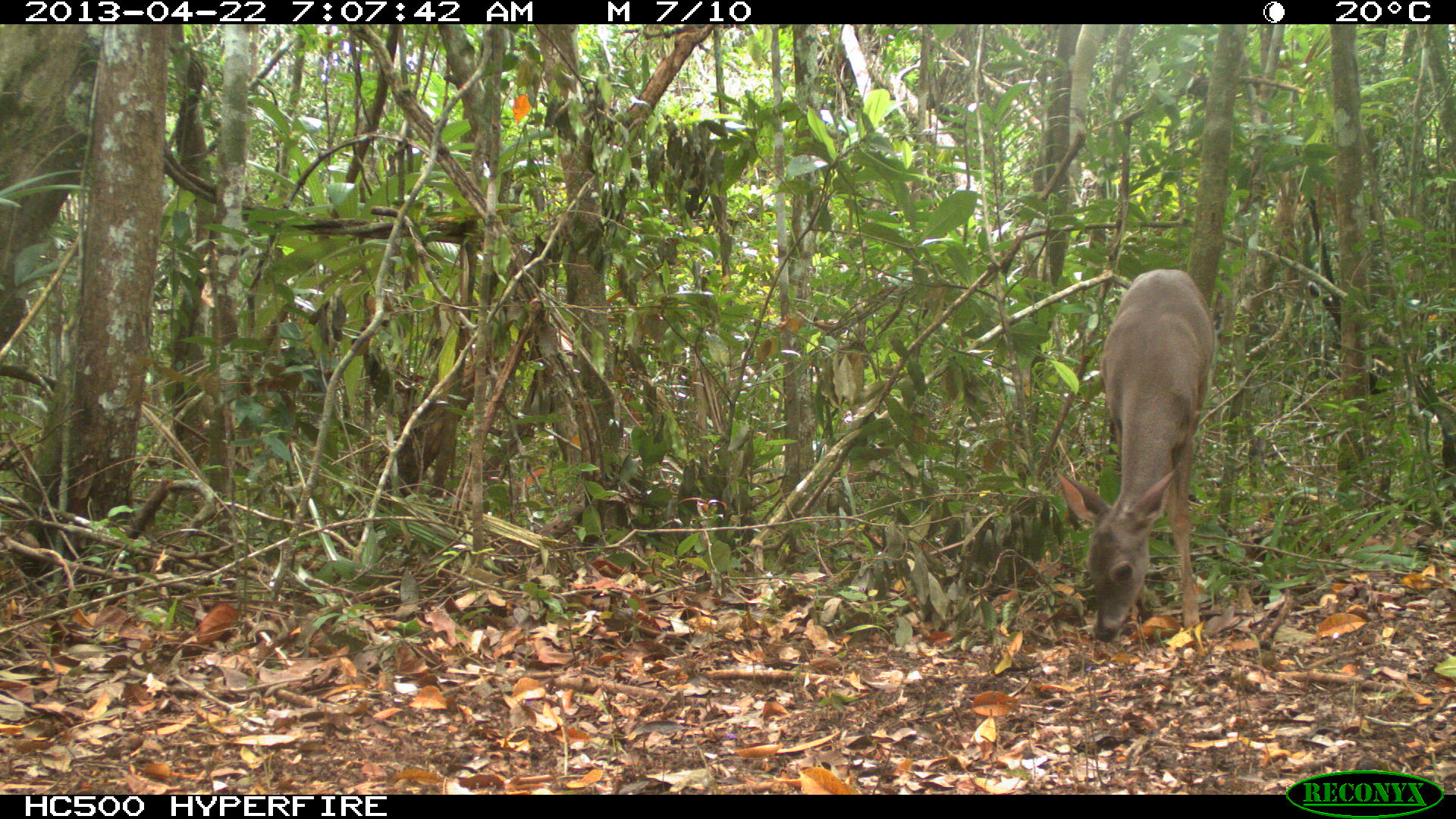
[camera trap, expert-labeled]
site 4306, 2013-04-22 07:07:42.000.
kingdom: Animalia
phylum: Chordata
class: Mammalia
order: Artiodactyla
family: Cervidae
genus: Odocoileus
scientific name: Odocoileus virginianus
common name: white-tailed deer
Odocoileus virginianus (white-tailed deer), count 1, sex female.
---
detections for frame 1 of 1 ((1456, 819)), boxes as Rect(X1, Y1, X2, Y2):
odocoileus virginianus: Rect(1055, 268, 1218, 643)